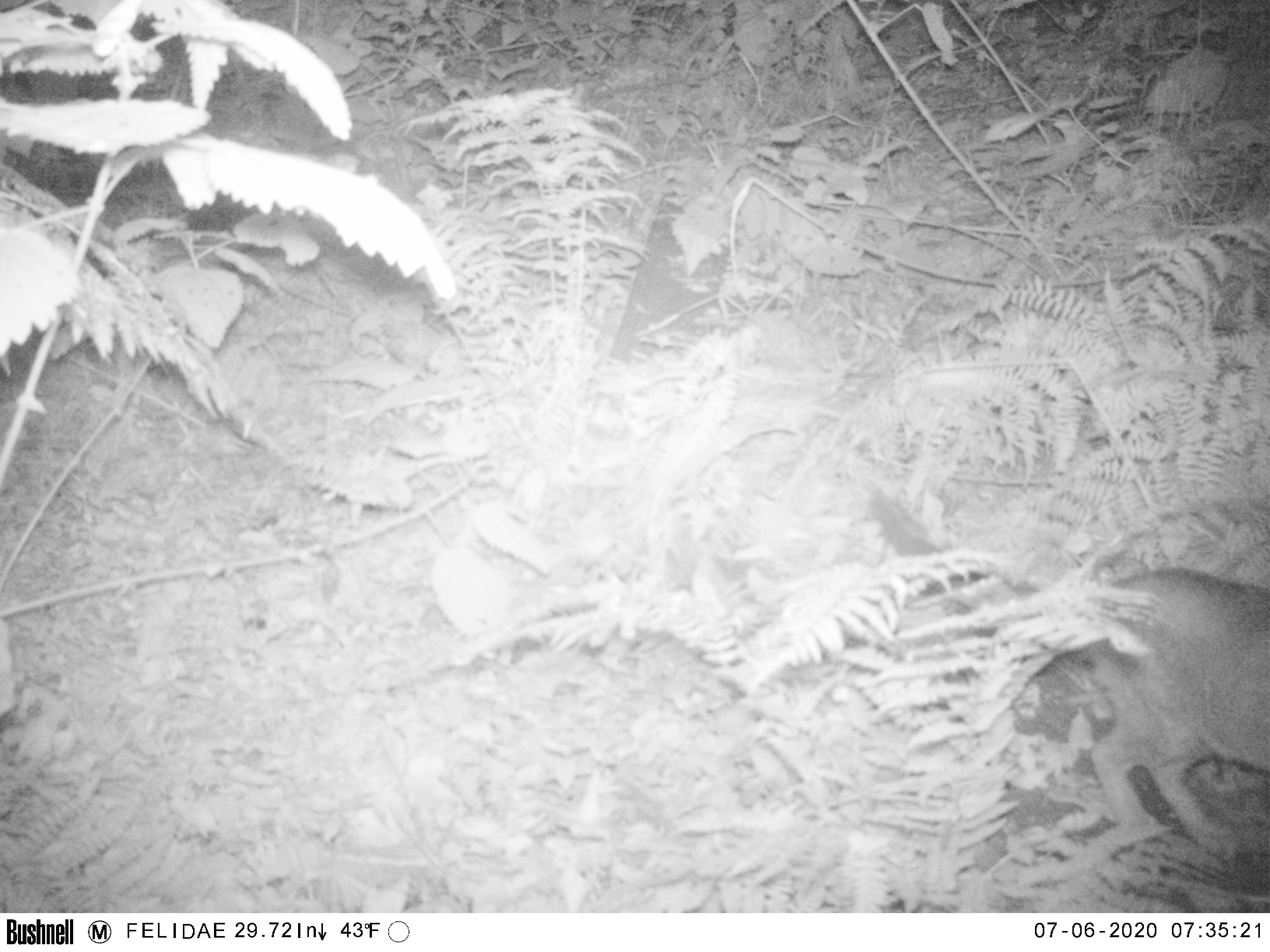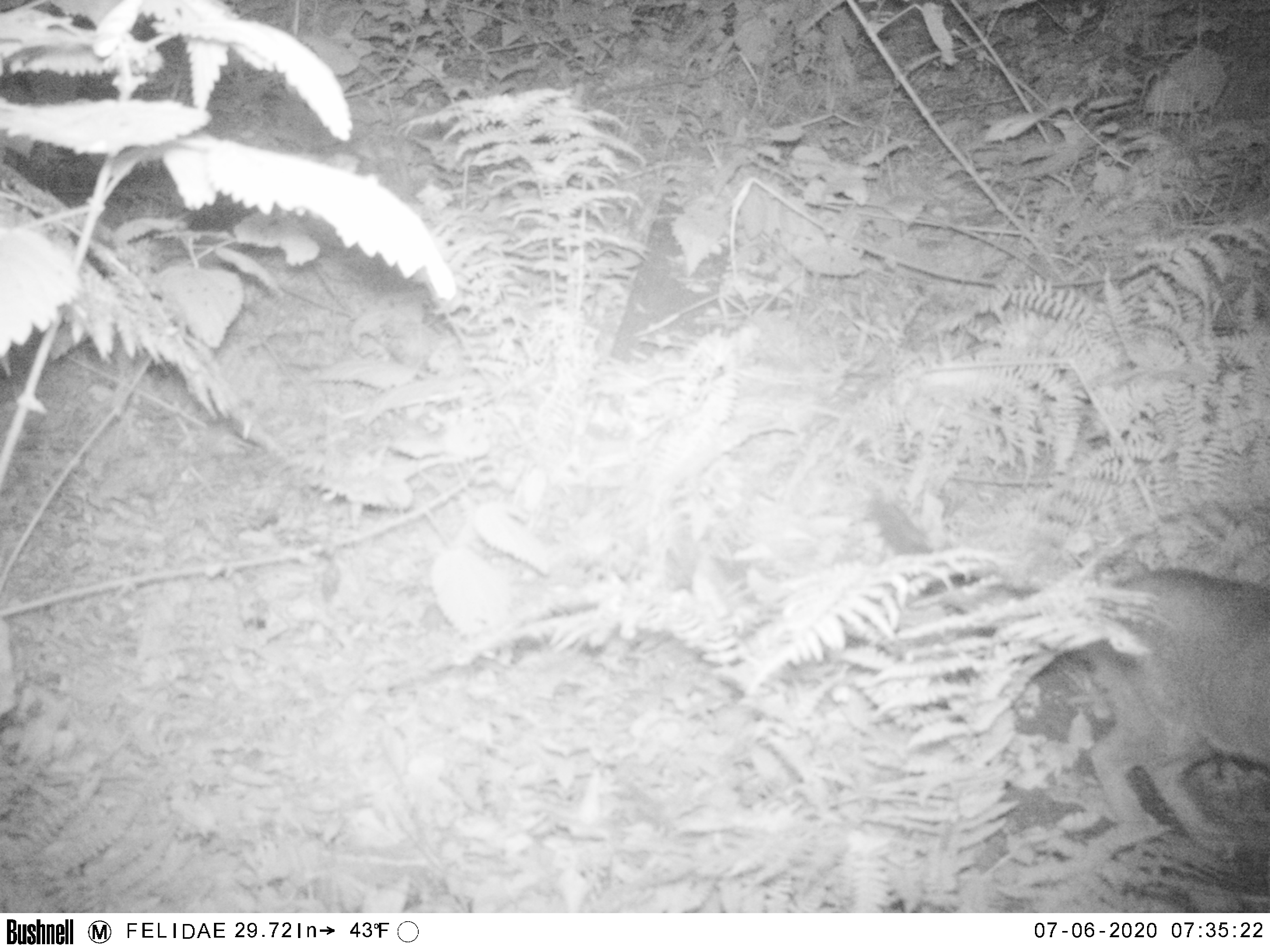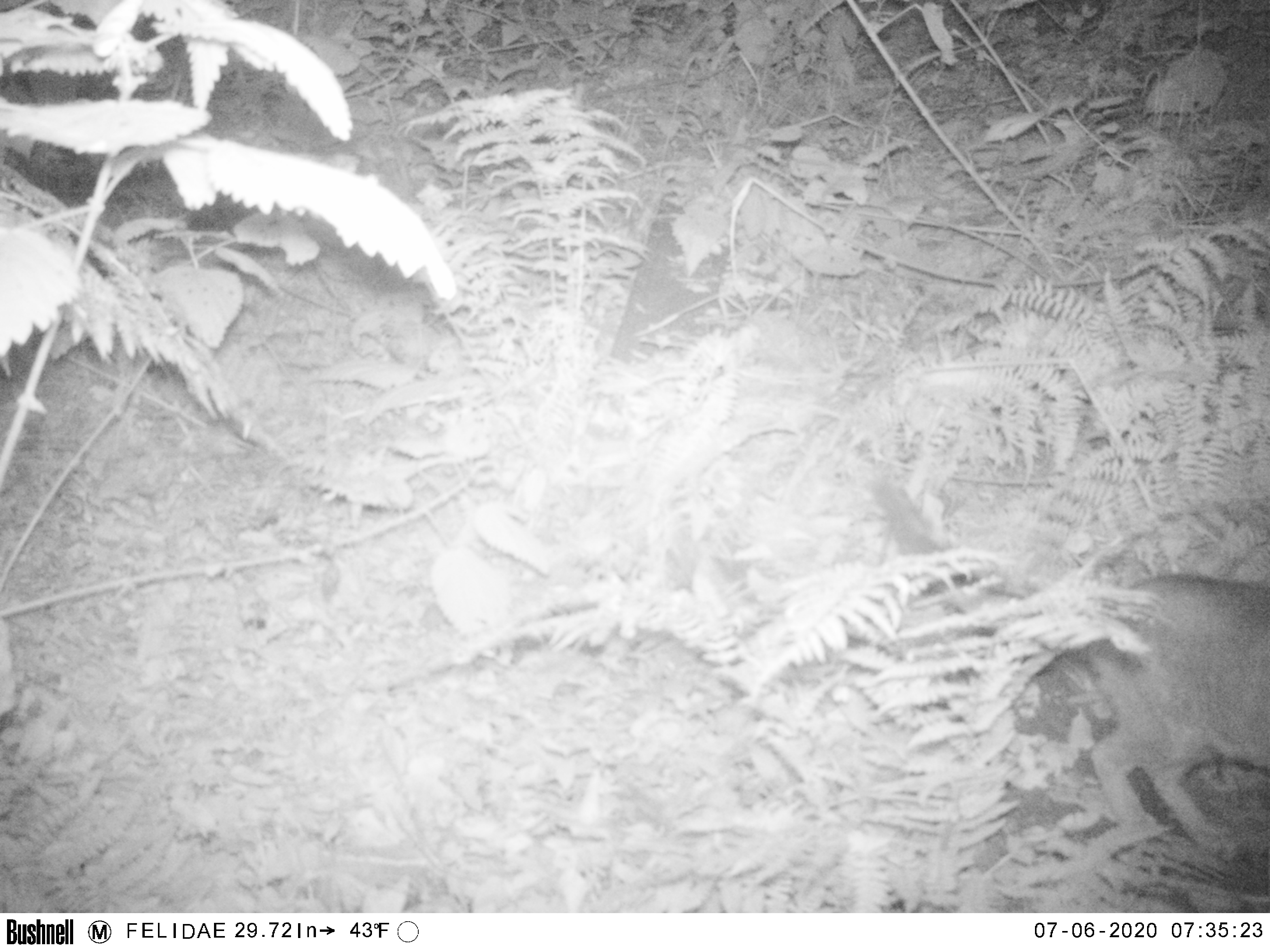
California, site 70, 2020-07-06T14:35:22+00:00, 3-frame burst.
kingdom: Animalia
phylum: Chordata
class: Mammalia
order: Carnivora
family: Canidae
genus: Urocyon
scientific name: Urocyon cinereoargenteus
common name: gray fox